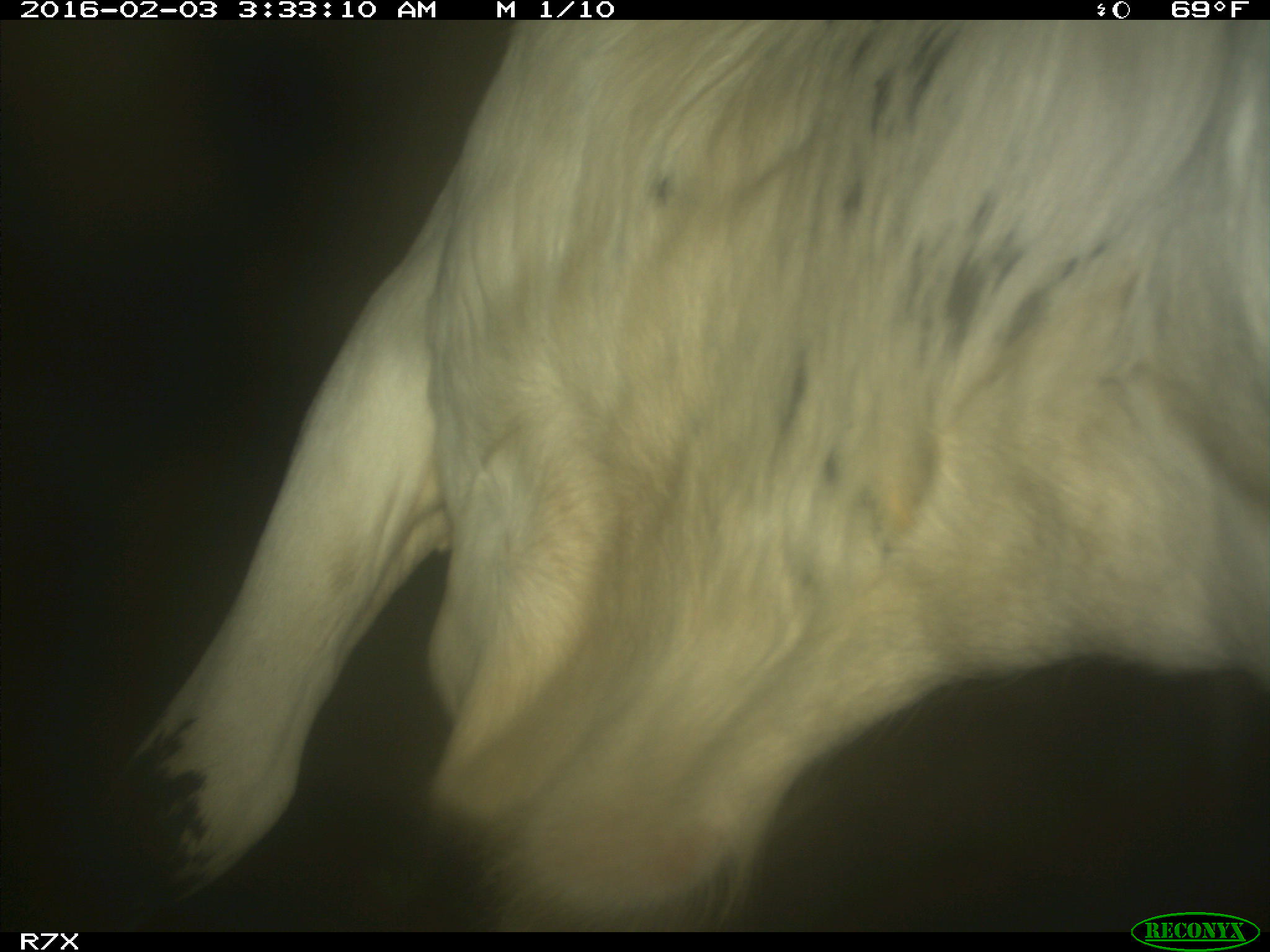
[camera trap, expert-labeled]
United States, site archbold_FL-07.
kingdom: Animalia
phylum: Chordata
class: Mammalia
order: Artiodactyla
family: Bovidae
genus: Bos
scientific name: Bos taurus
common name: domestic cow